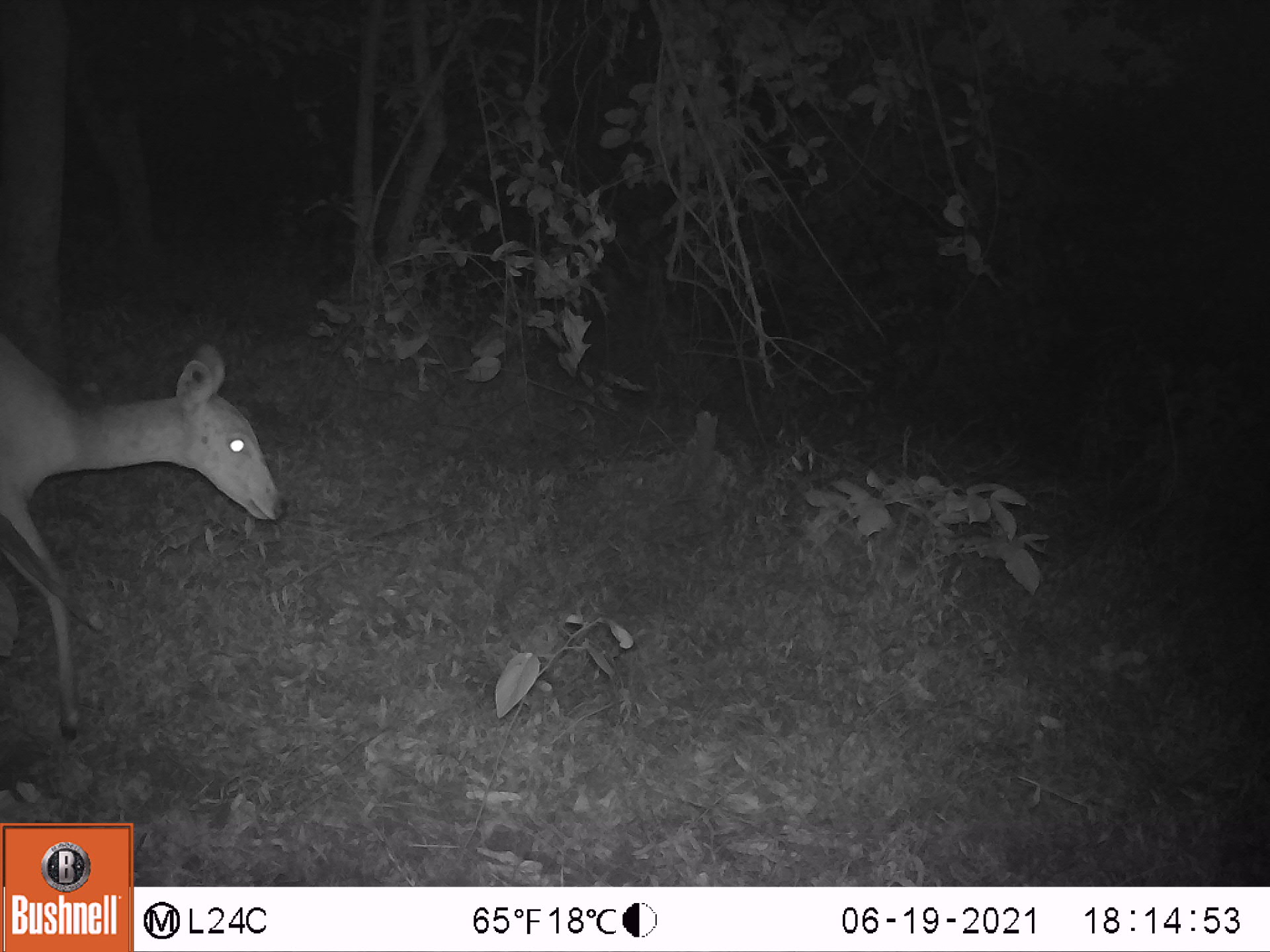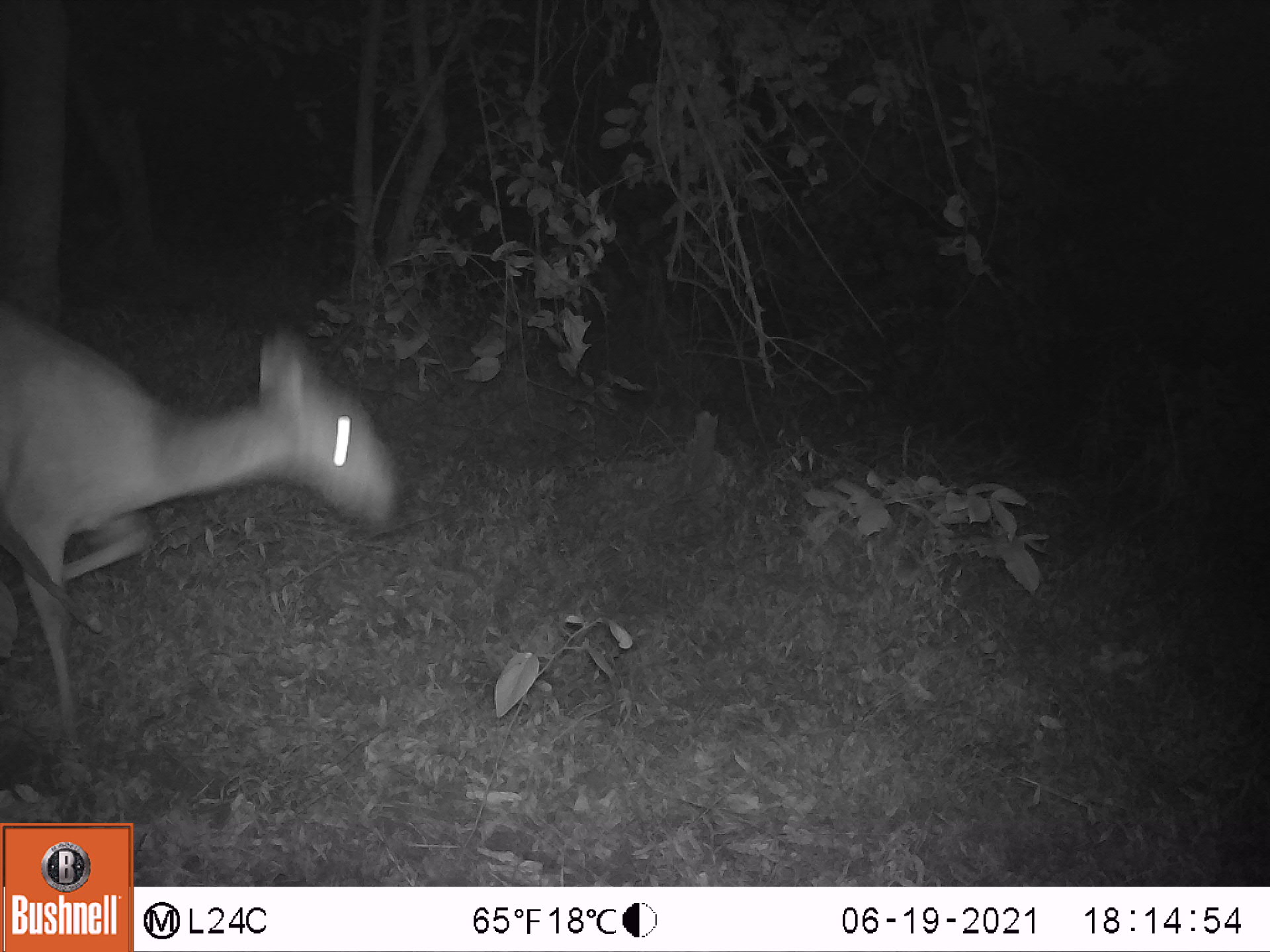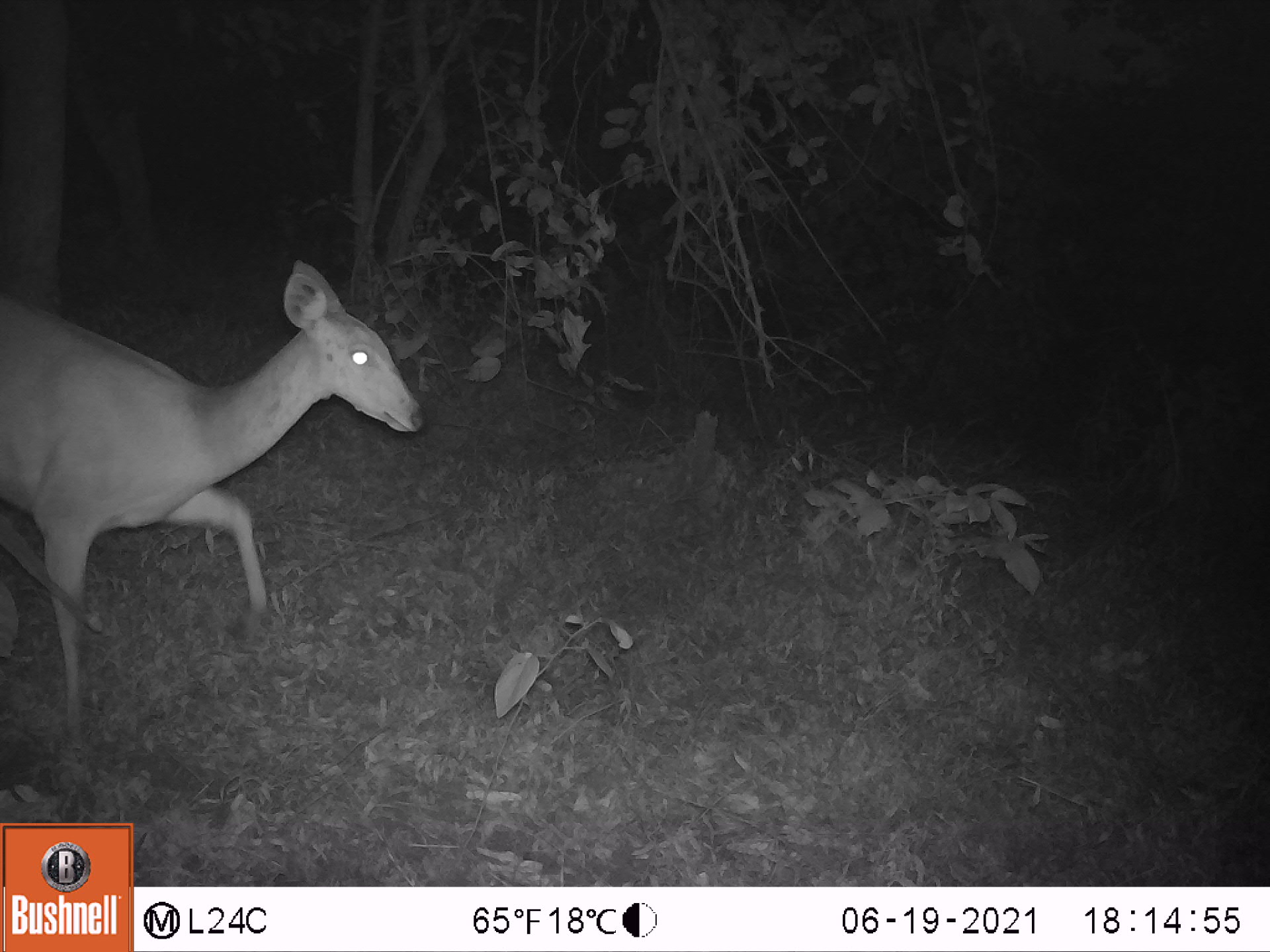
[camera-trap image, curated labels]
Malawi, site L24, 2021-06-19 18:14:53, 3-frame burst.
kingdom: Animalia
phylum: Chordata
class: Mammalia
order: Artiodactyla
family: Bovidae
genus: Tragelaphus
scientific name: Tragelaphus sylvaticus sylvaticus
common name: cape bushbuck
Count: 1.